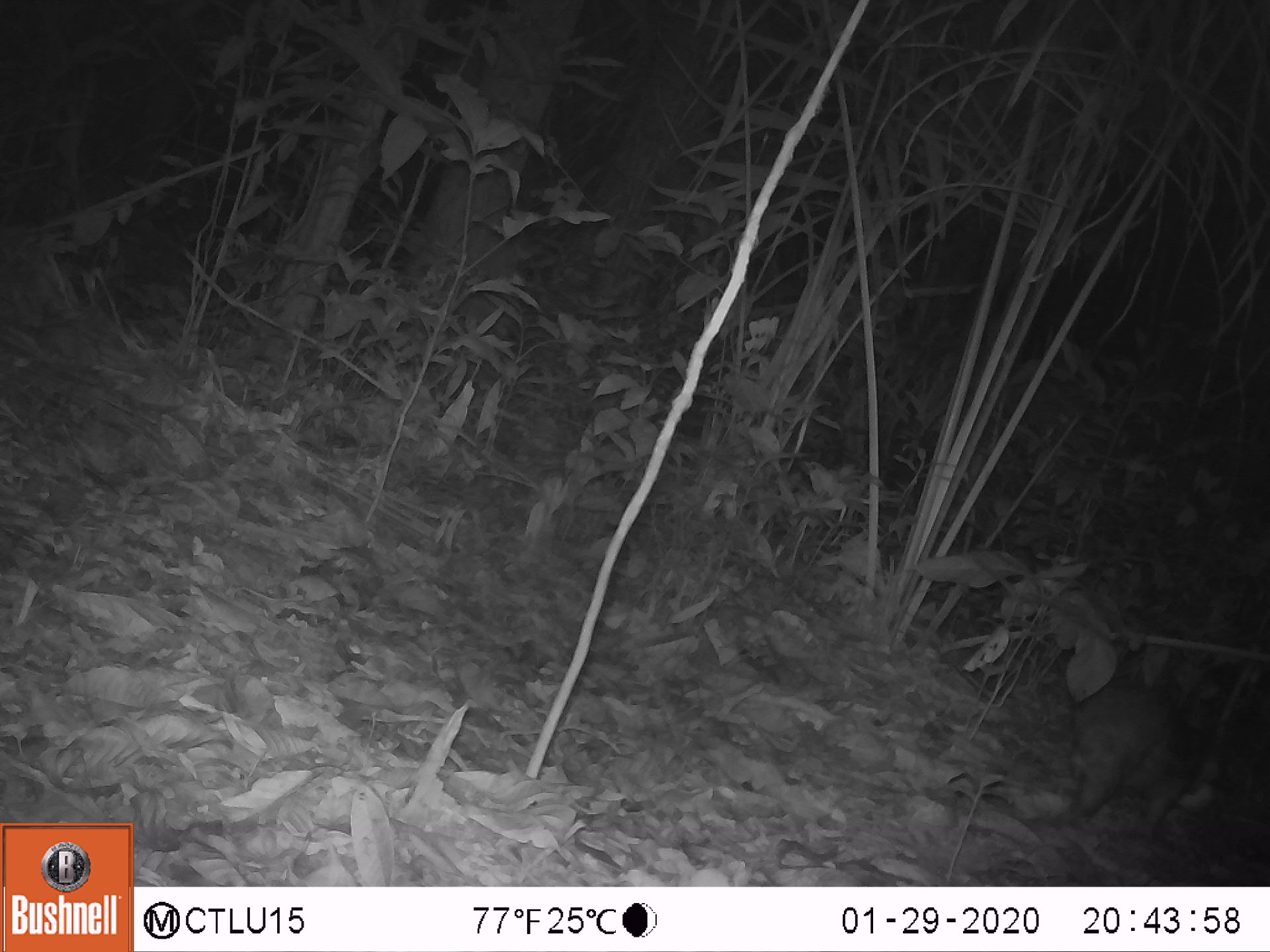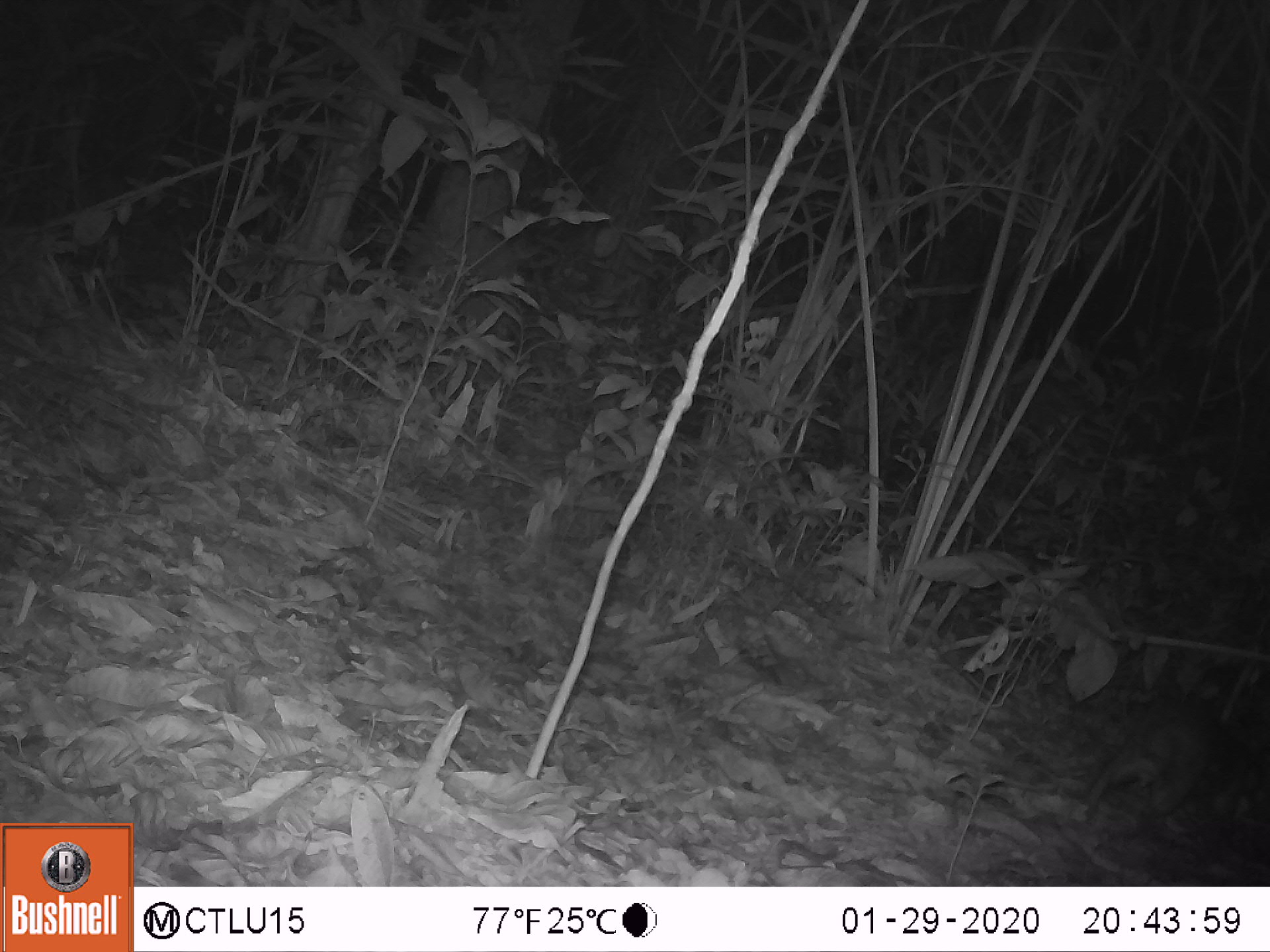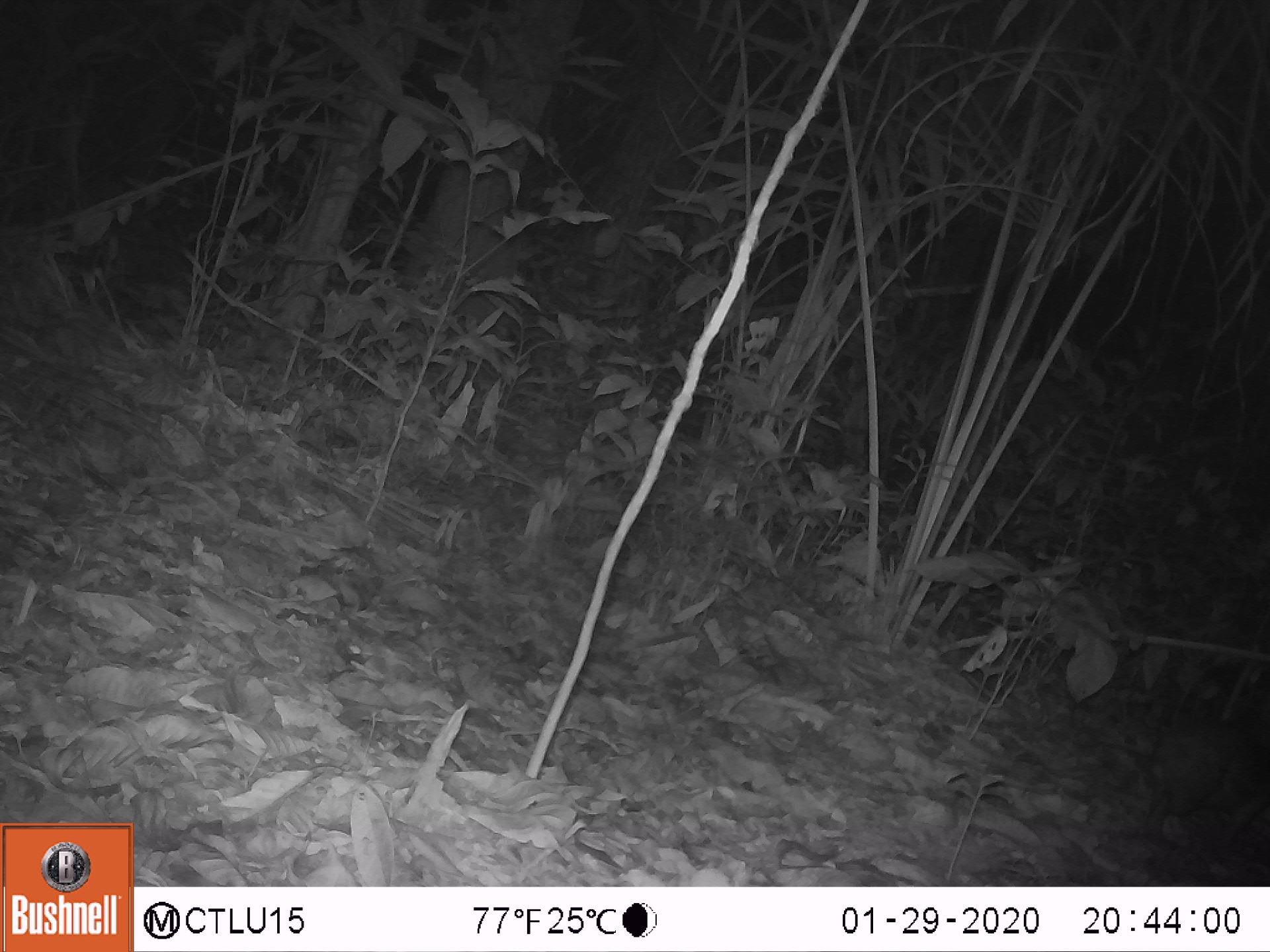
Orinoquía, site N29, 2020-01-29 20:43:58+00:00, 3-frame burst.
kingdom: Animalia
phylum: Chordata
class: Mammalia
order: Rodentia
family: Cuniculidae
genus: Cuniculus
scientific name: Cuniculus paca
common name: spotted paca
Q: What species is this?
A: Spotted paca (Cuniculus paca).